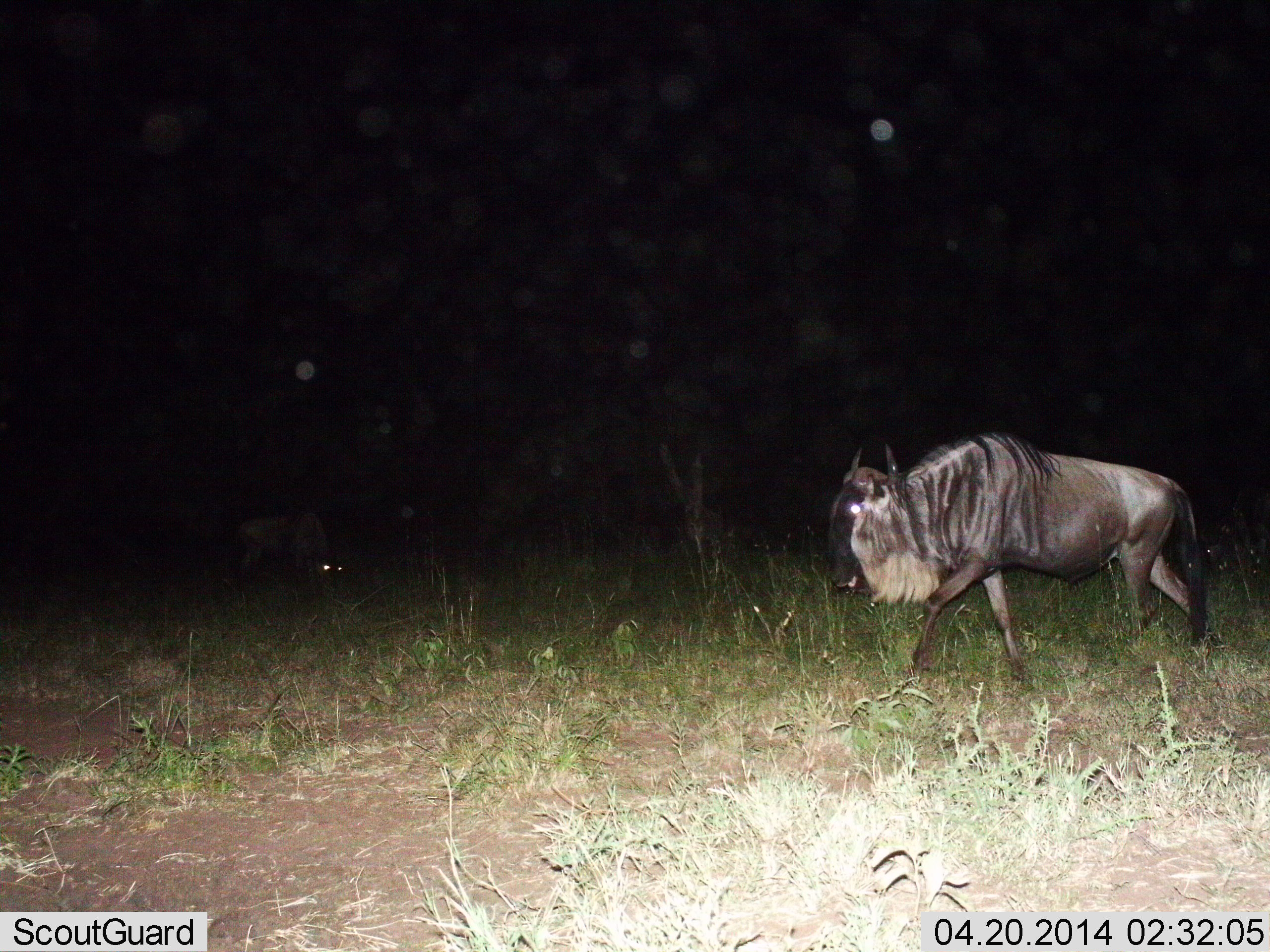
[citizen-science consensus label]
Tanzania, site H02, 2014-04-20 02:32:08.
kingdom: Animalia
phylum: Chordata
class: Mammalia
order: Artiodactyla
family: Bovidae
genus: Connochaetes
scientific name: Connochaetes taurinus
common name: blue wildebeest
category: wildebeest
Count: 2.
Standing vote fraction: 10%.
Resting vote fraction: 0%.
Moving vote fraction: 90%.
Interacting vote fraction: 0%.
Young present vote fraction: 0%.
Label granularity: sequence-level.